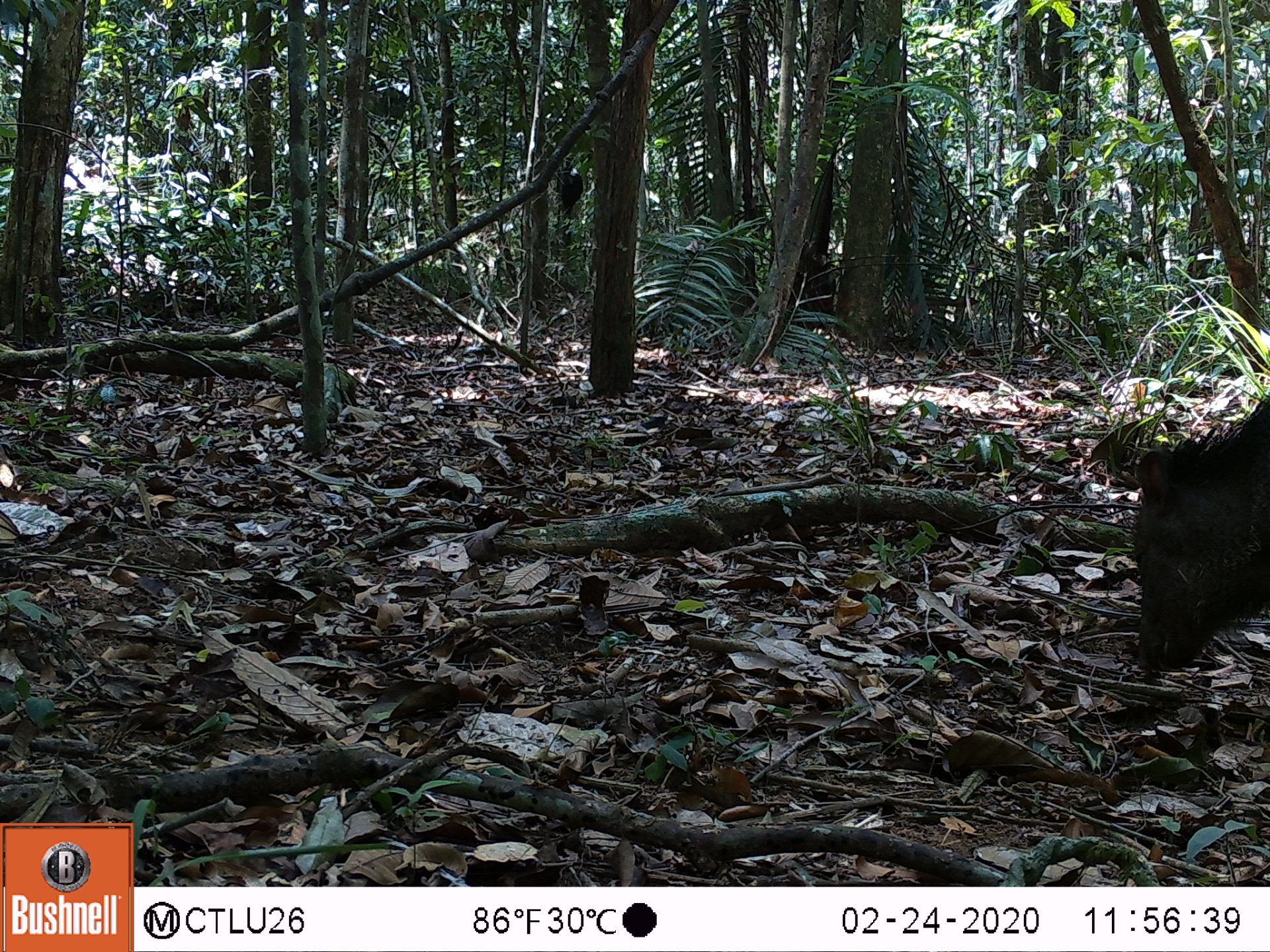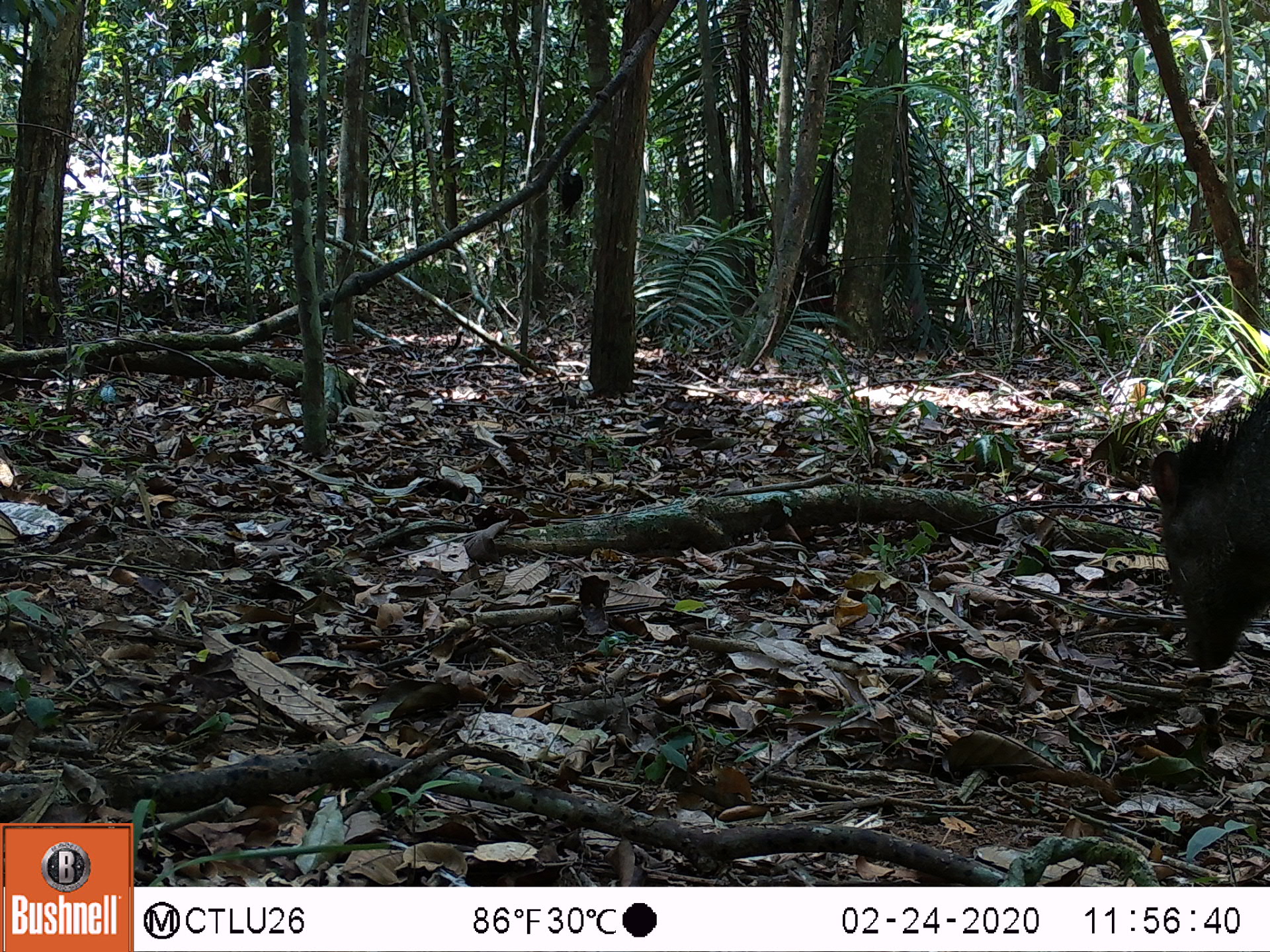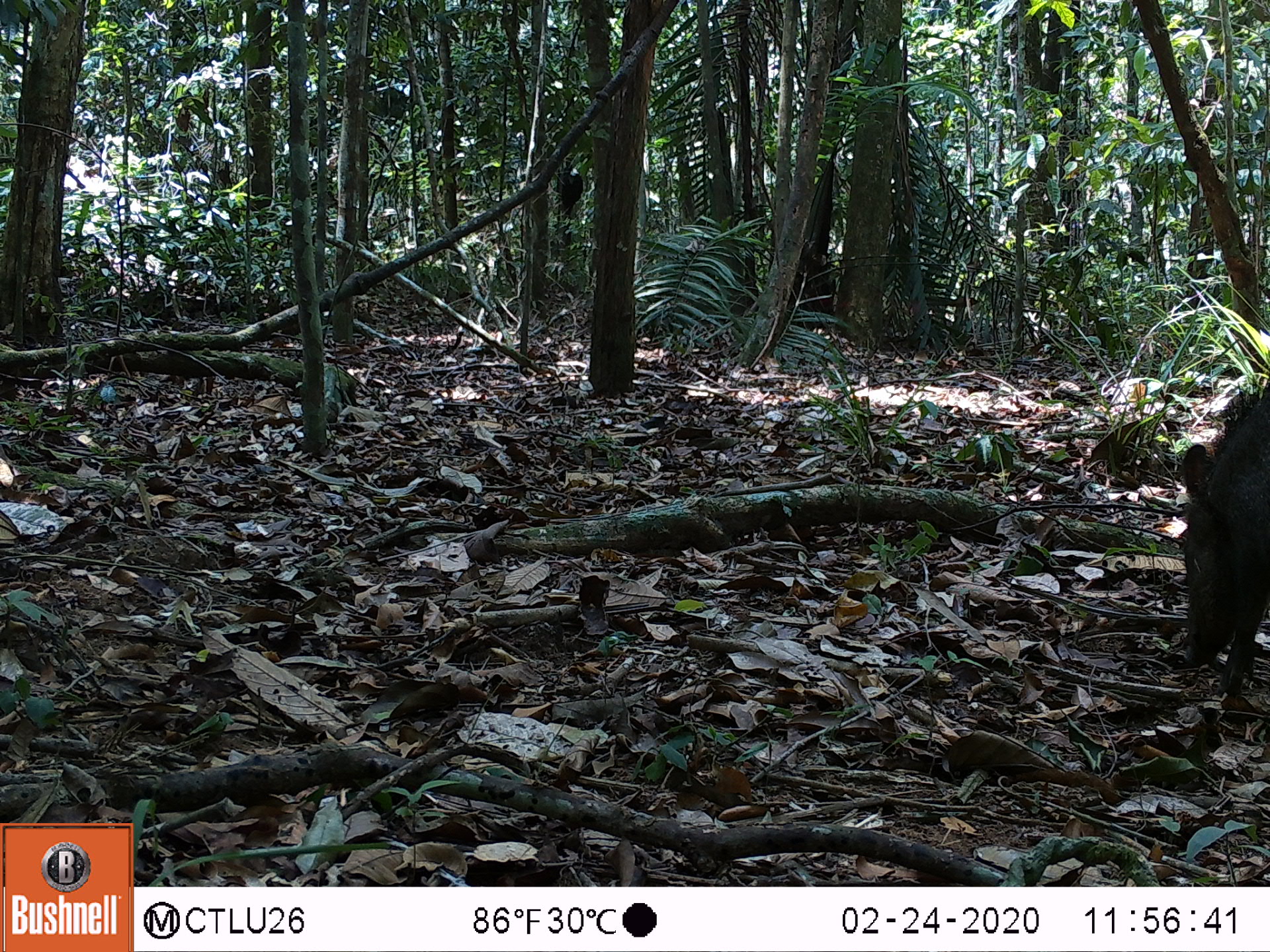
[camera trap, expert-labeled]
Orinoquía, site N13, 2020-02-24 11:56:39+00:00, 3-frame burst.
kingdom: Animalia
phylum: Chordata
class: Mammalia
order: Artiodactyla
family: Tayassuidae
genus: Pecari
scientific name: Pecari tajacu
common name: collared peccary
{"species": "collared peccary (Pecari tajacu)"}